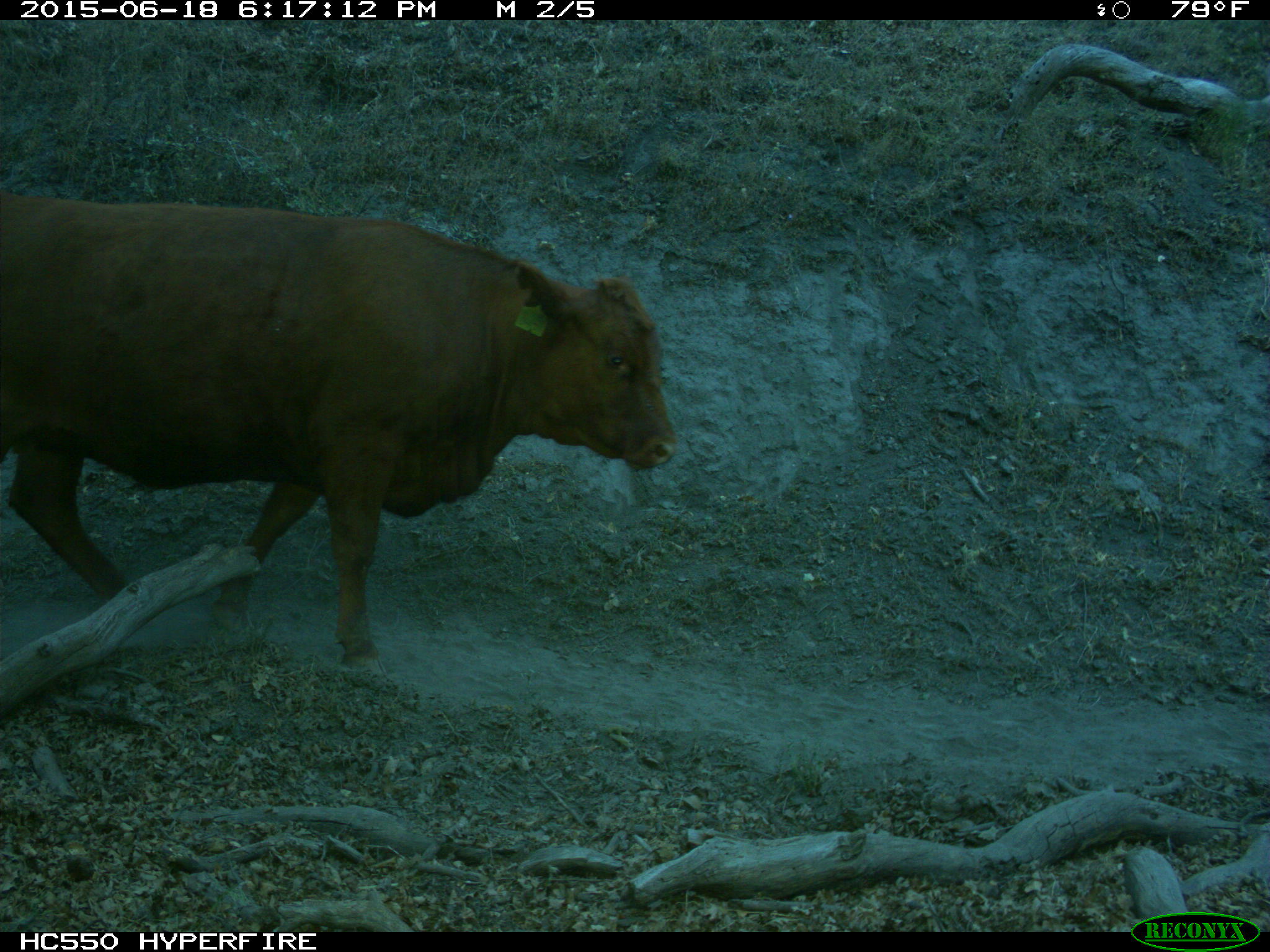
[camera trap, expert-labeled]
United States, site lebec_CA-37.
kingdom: Animalia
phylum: Chordata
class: Mammalia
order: Artiodactyla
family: Bovidae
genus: Bos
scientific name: Bos taurus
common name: domestic cow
Bos taurus (domestic cow).